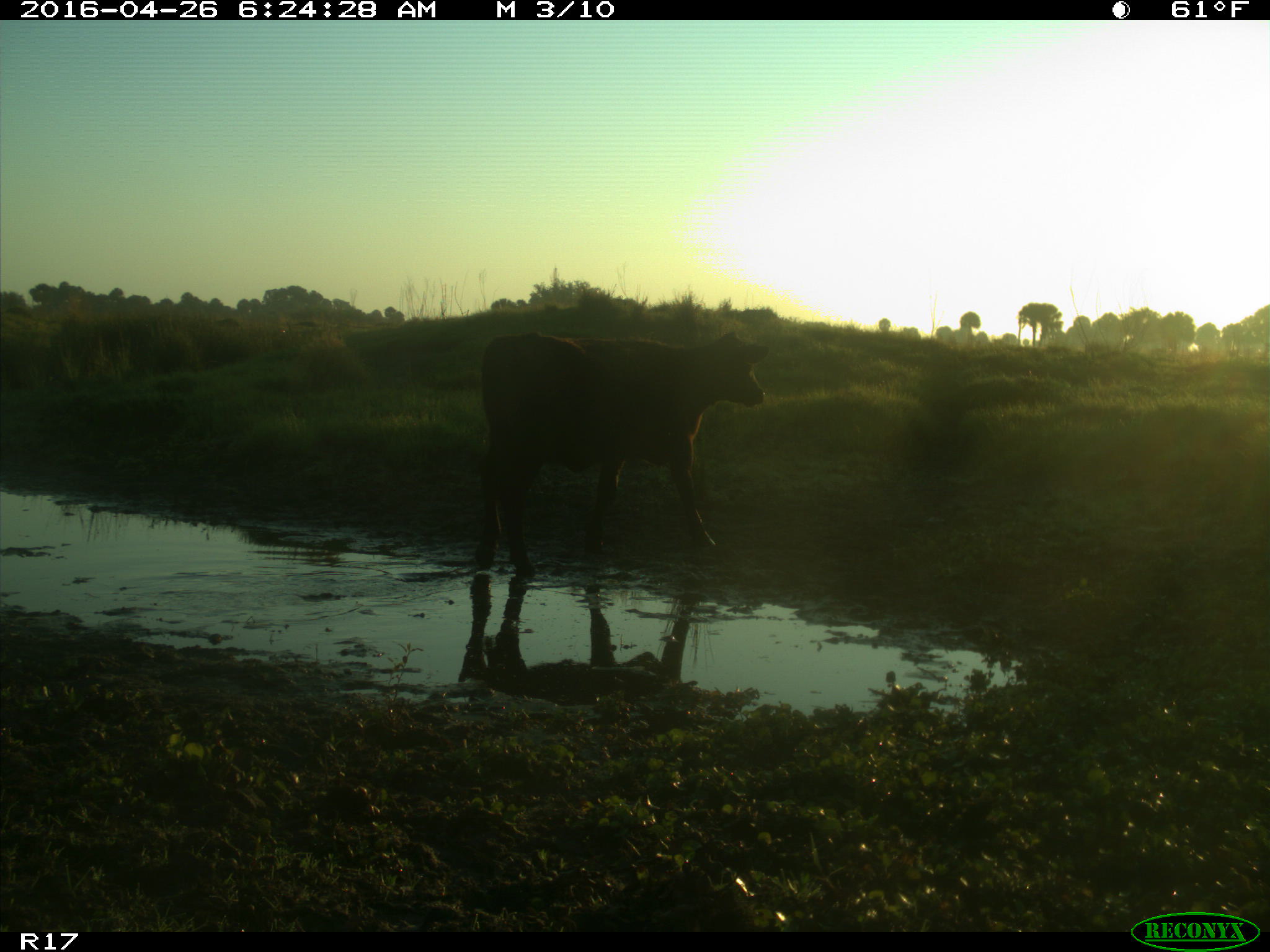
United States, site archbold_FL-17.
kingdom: Animalia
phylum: Chordata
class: Mammalia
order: Artiodactyla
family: Bovidae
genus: Bos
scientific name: Bos taurus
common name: domestic cow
Bos taurus (domestic cow).